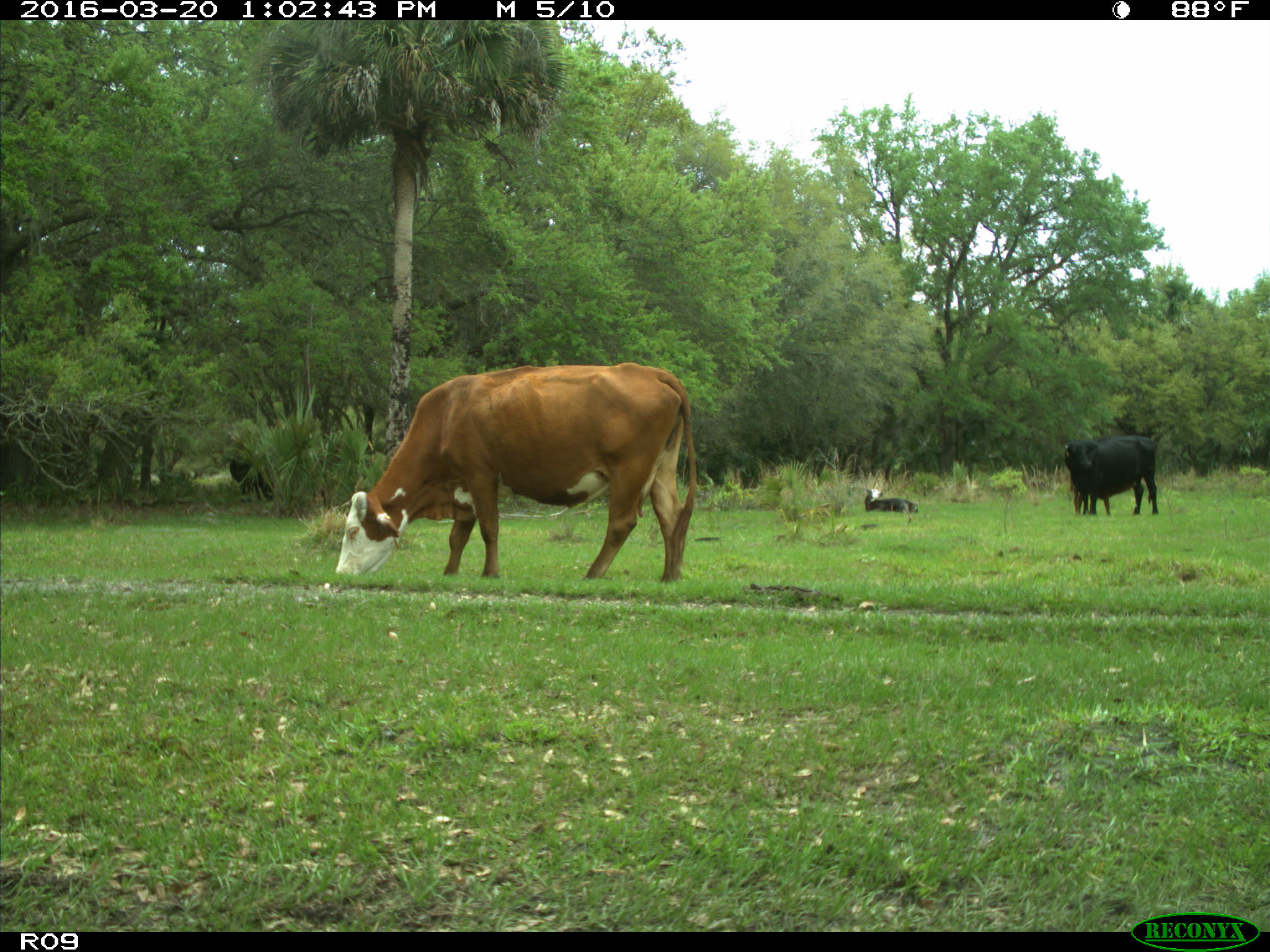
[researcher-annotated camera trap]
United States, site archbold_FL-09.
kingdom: Animalia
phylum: Chordata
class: Mammalia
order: Artiodactyla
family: Bovidae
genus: Bos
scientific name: Bos taurus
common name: domestic cow